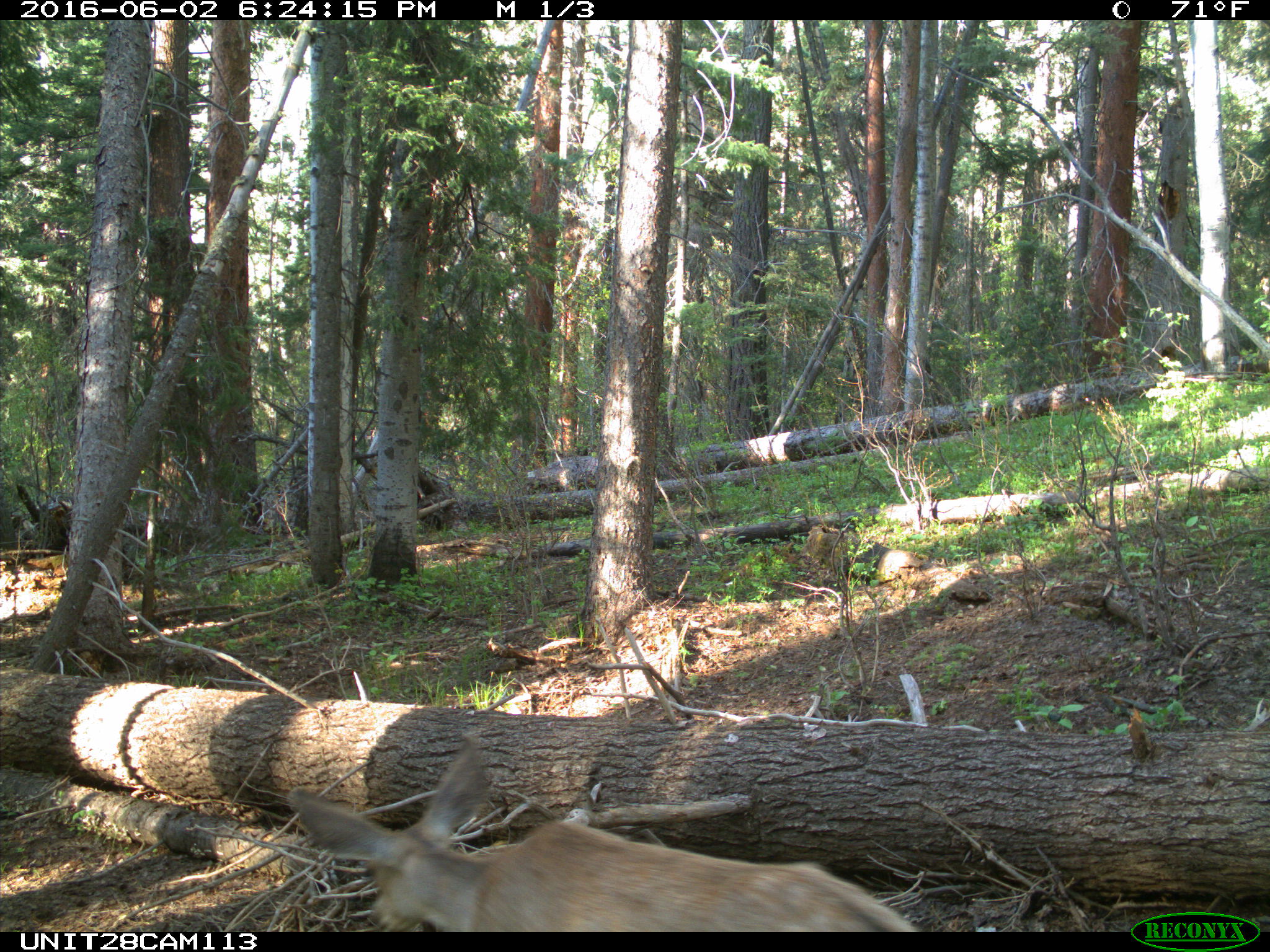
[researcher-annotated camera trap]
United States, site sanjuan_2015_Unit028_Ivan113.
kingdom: Animalia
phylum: Chordata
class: Mammalia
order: Artiodactyla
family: Cervidae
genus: Odocoileus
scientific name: Odocoileus hemionus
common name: mule deer